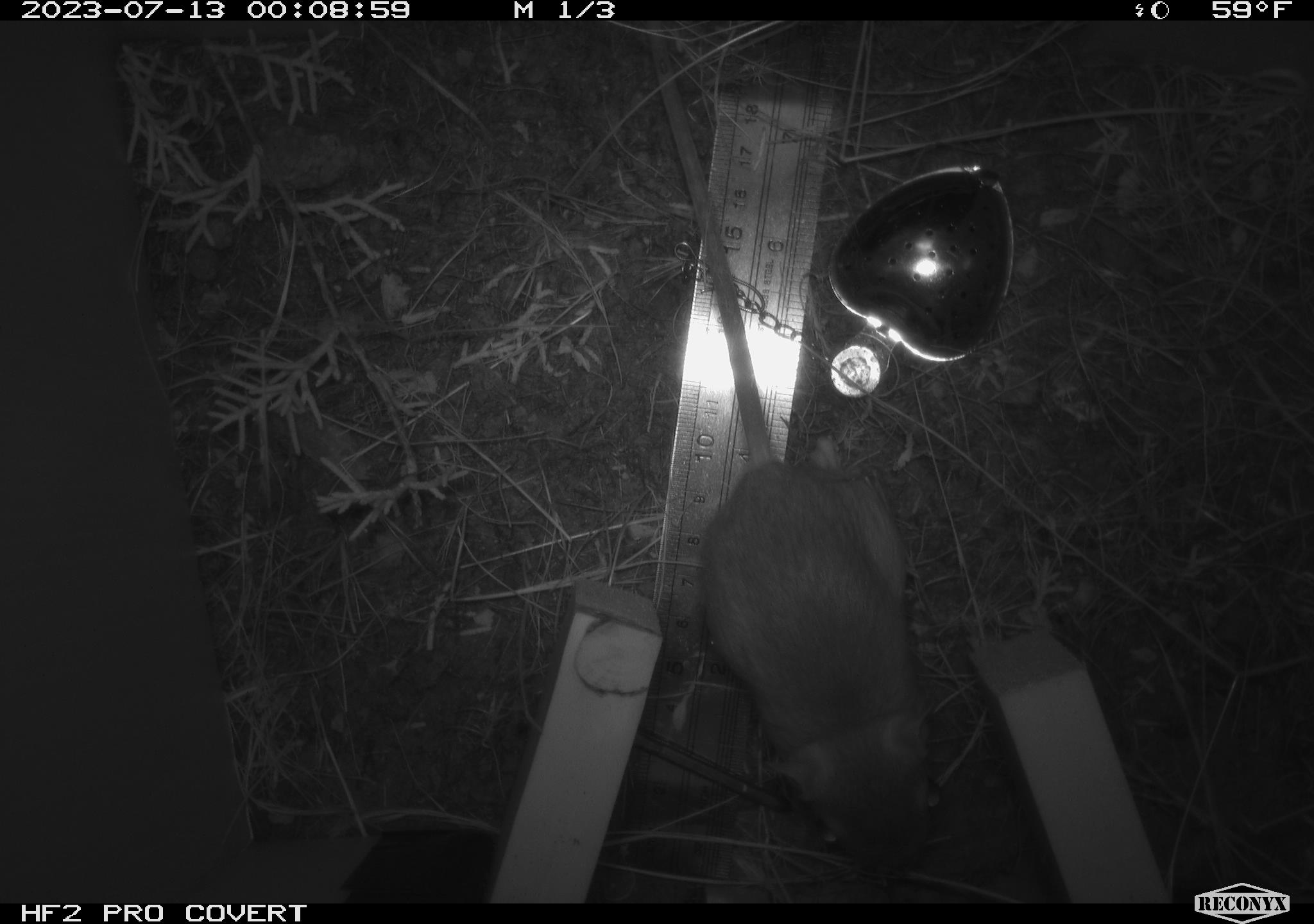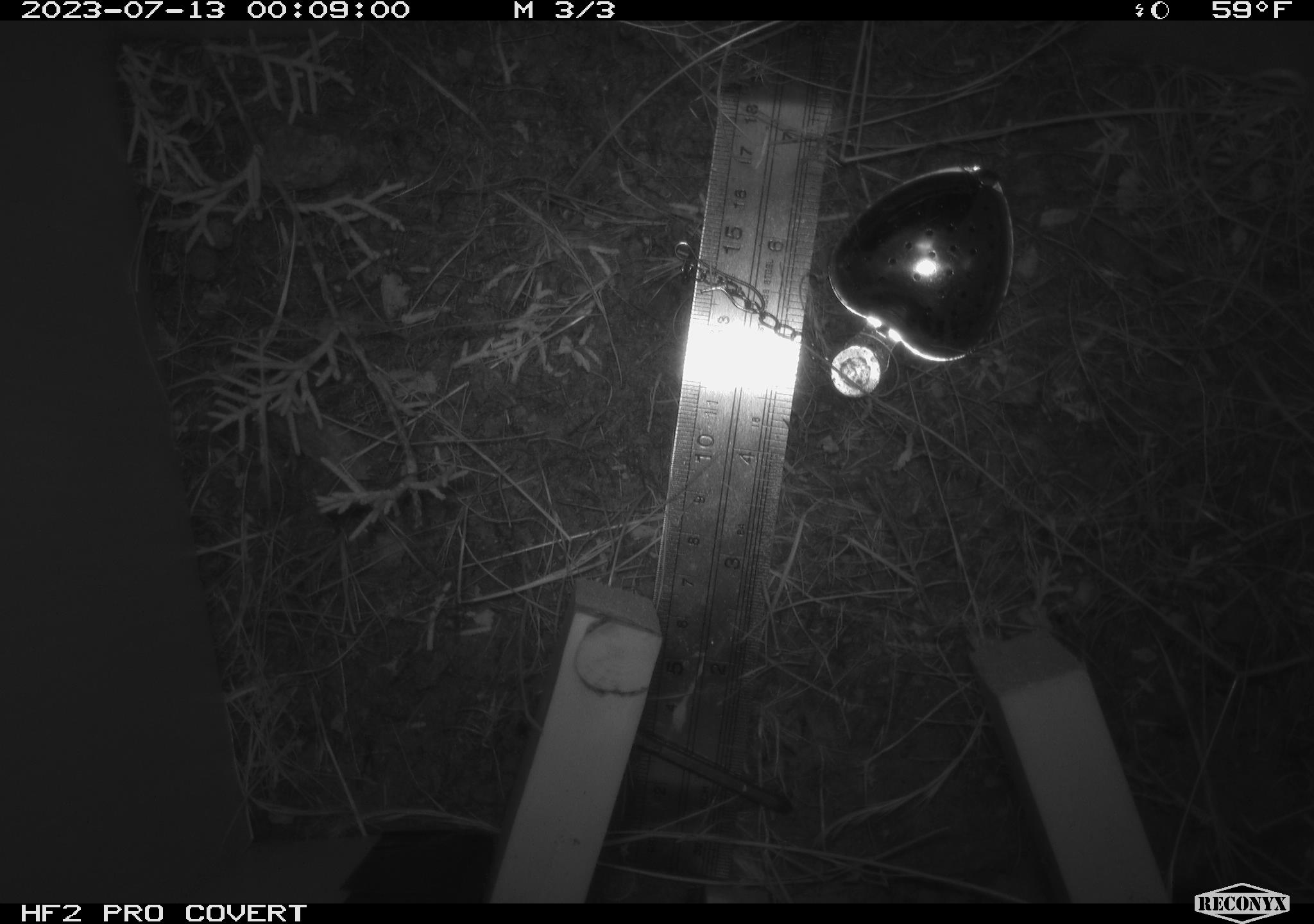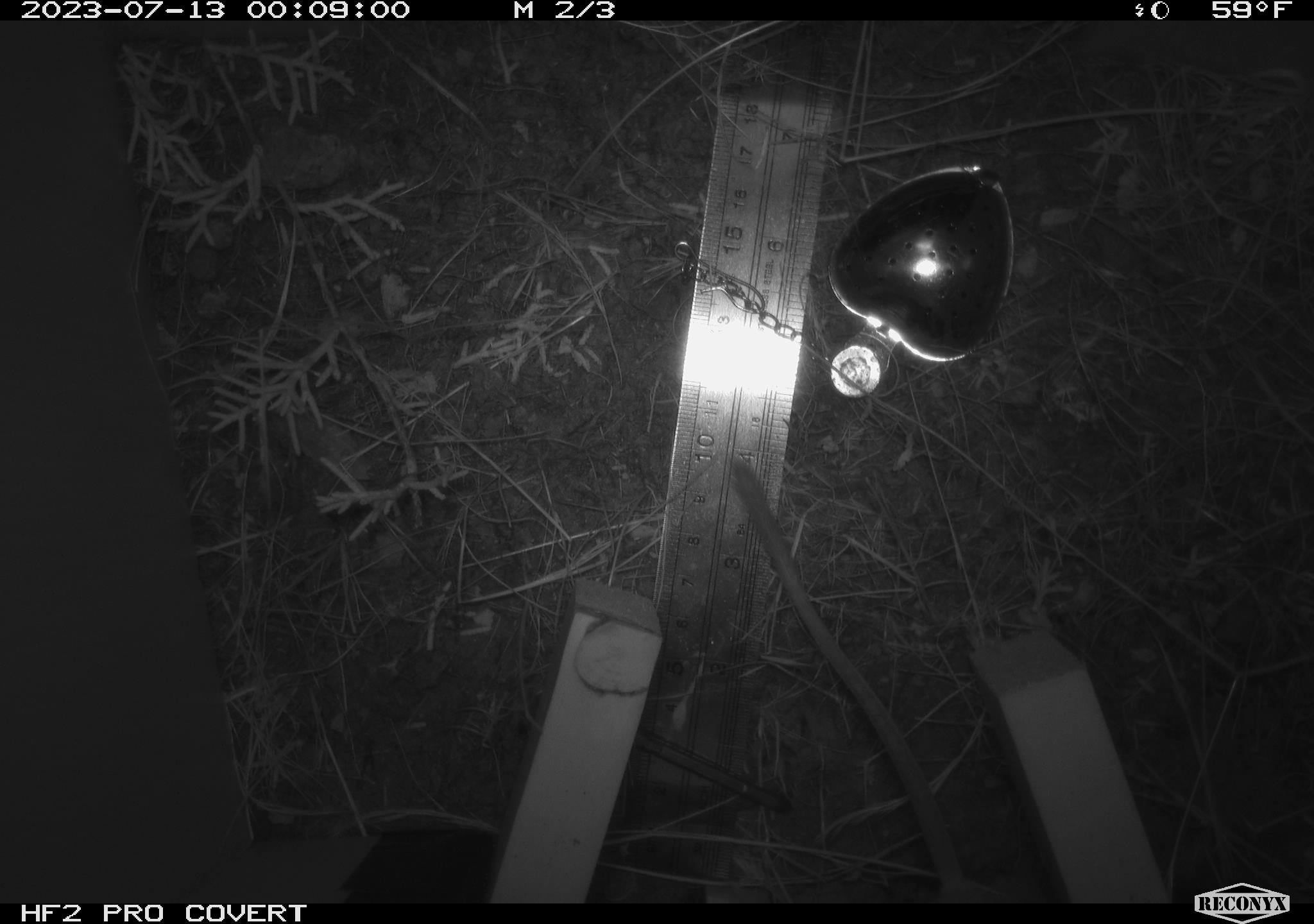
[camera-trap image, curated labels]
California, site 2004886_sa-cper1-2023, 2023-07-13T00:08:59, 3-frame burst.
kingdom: Animalia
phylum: Chordata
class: Mammalia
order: Rodentia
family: Heteromyidae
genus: Dipodomys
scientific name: Dipodomys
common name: kangaroo rats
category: dipodomys species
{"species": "dipodomys species (kangaroo rats) (Dipodomys)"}